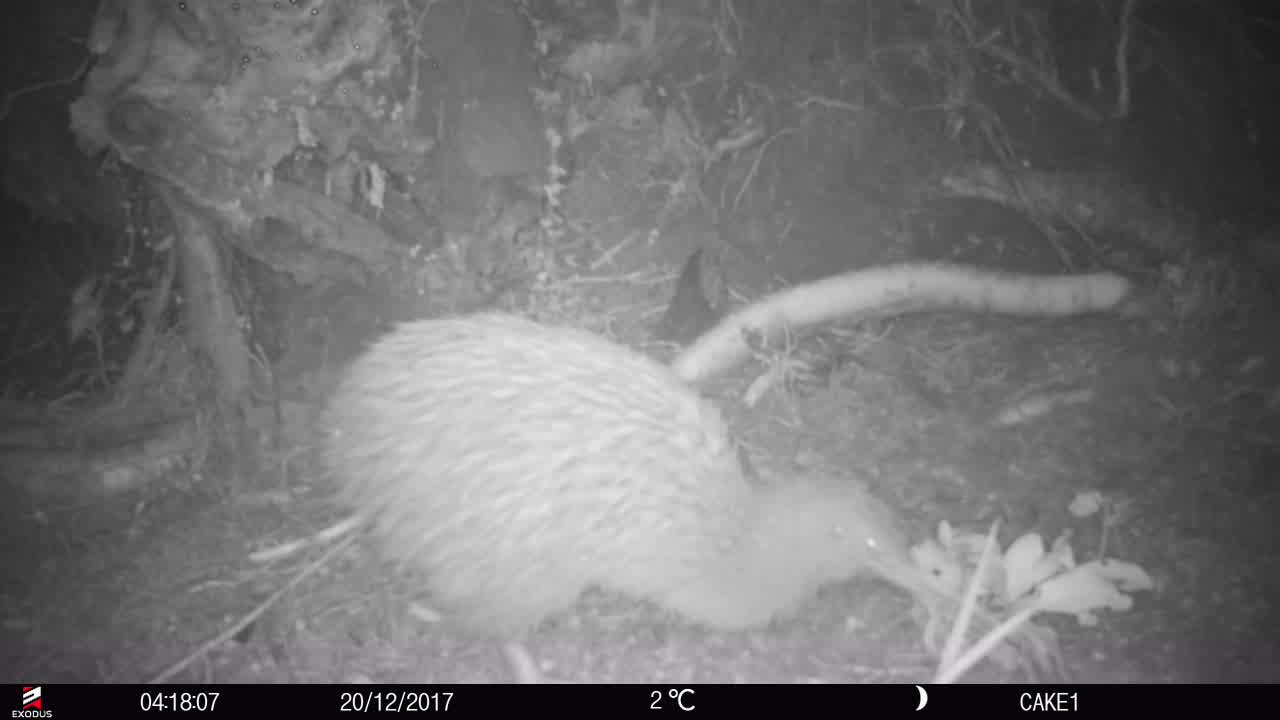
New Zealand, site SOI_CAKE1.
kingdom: Animalia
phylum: Chordata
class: Aves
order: Apterygiformes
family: Apterygidae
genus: Apteryx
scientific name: Apteryx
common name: kiwi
Kiwi (Apteryx).